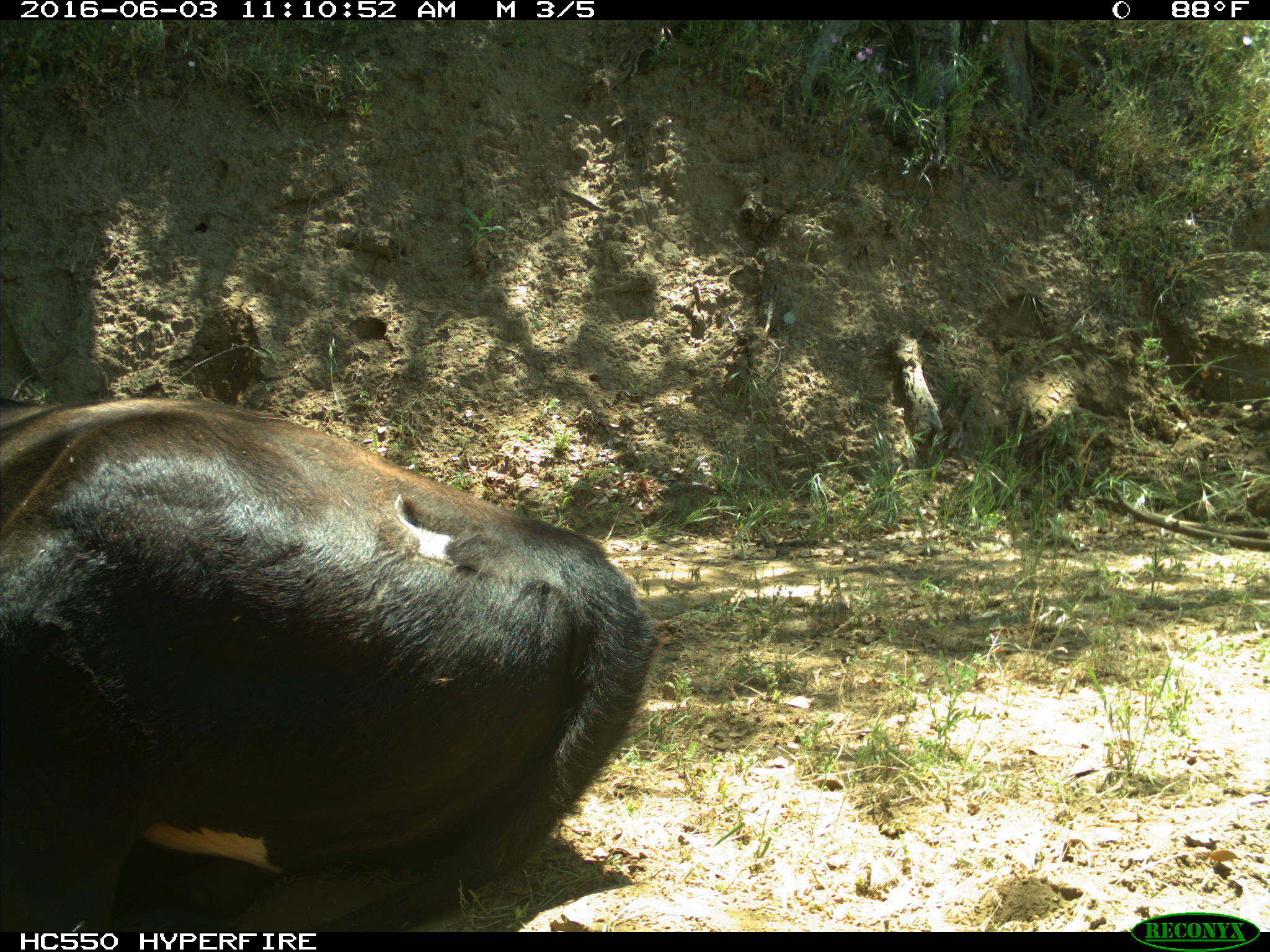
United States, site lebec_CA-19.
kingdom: Animalia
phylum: Chordata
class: Mammalia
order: Artiodactyla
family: Bovidae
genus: Bos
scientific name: Bos taurus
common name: domestic cow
Bos taurus (domestic cow).